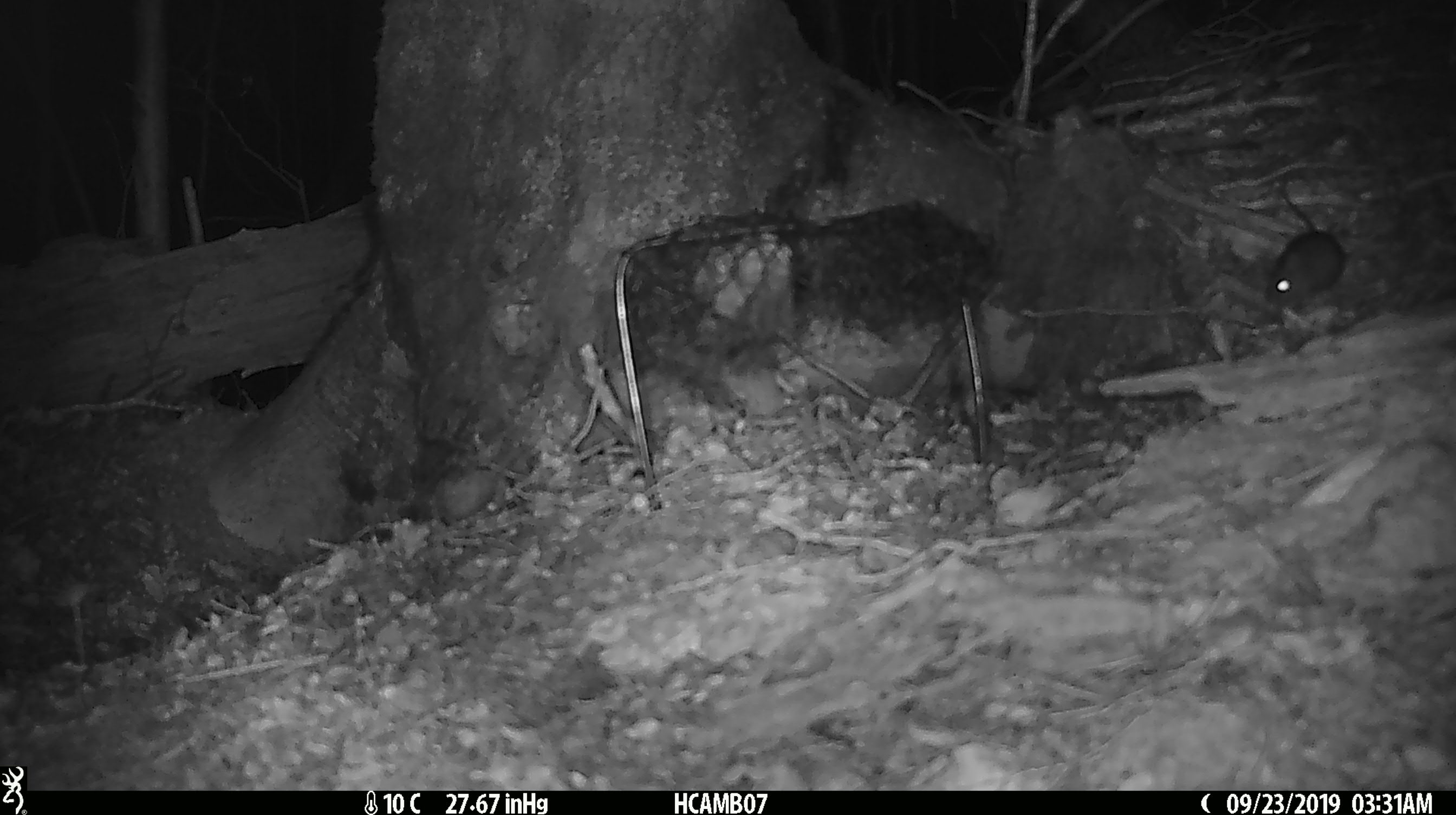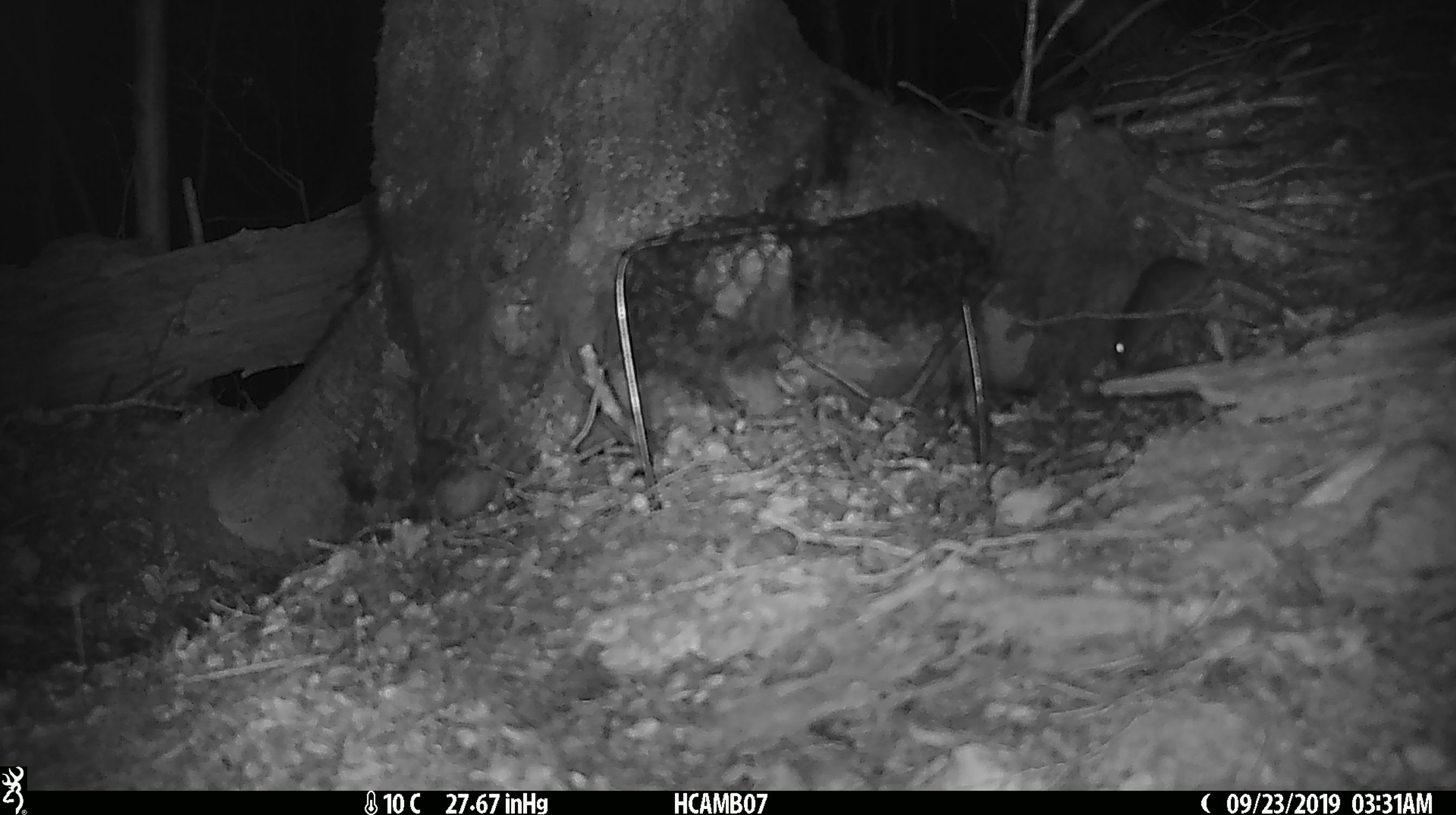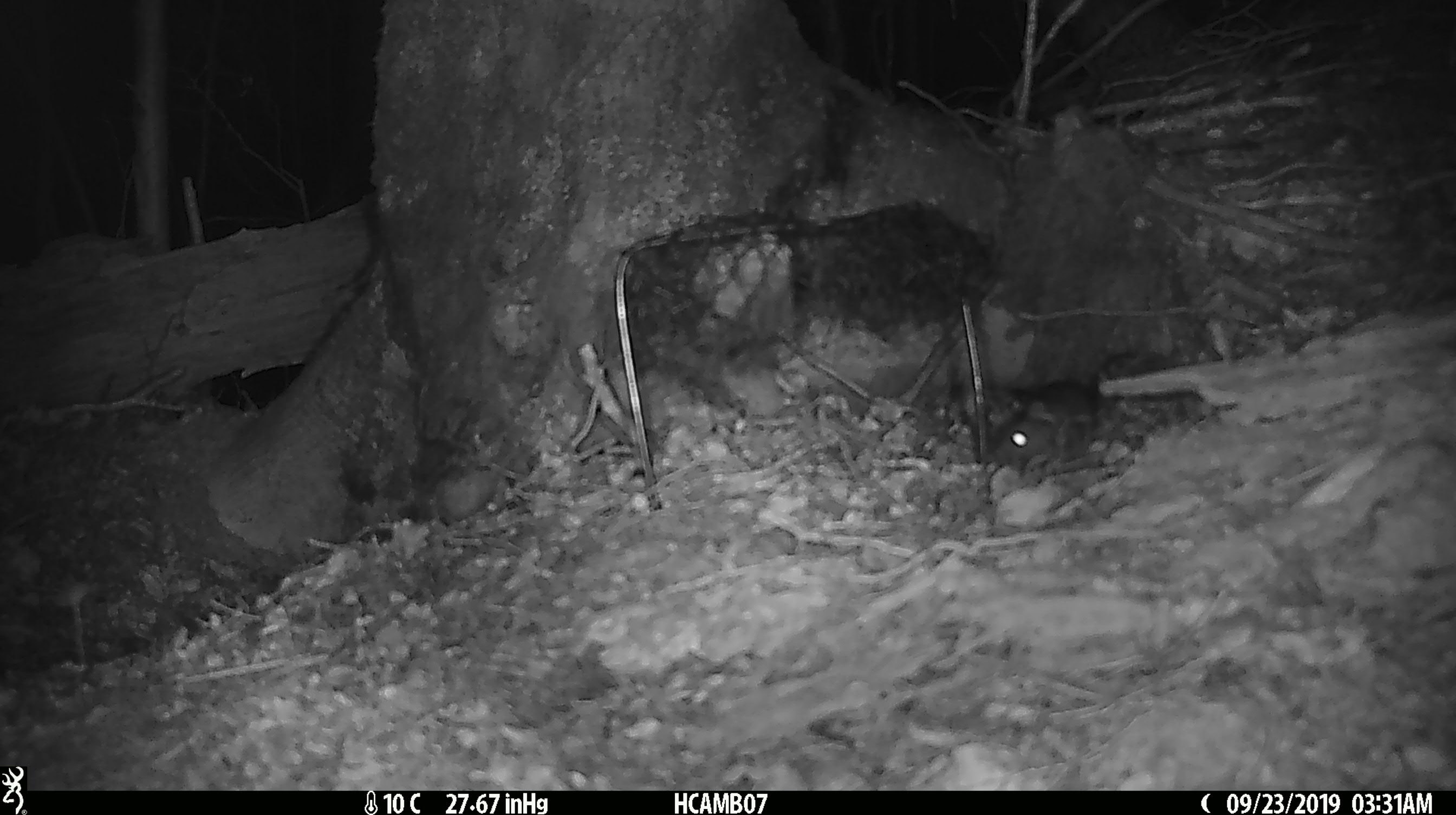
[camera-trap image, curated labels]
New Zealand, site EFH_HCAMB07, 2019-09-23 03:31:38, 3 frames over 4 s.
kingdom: Animalia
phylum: Chordata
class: Mammalia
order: Rodentia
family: Muridae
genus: Mus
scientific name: Mus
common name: mouse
Mouse (Mus).